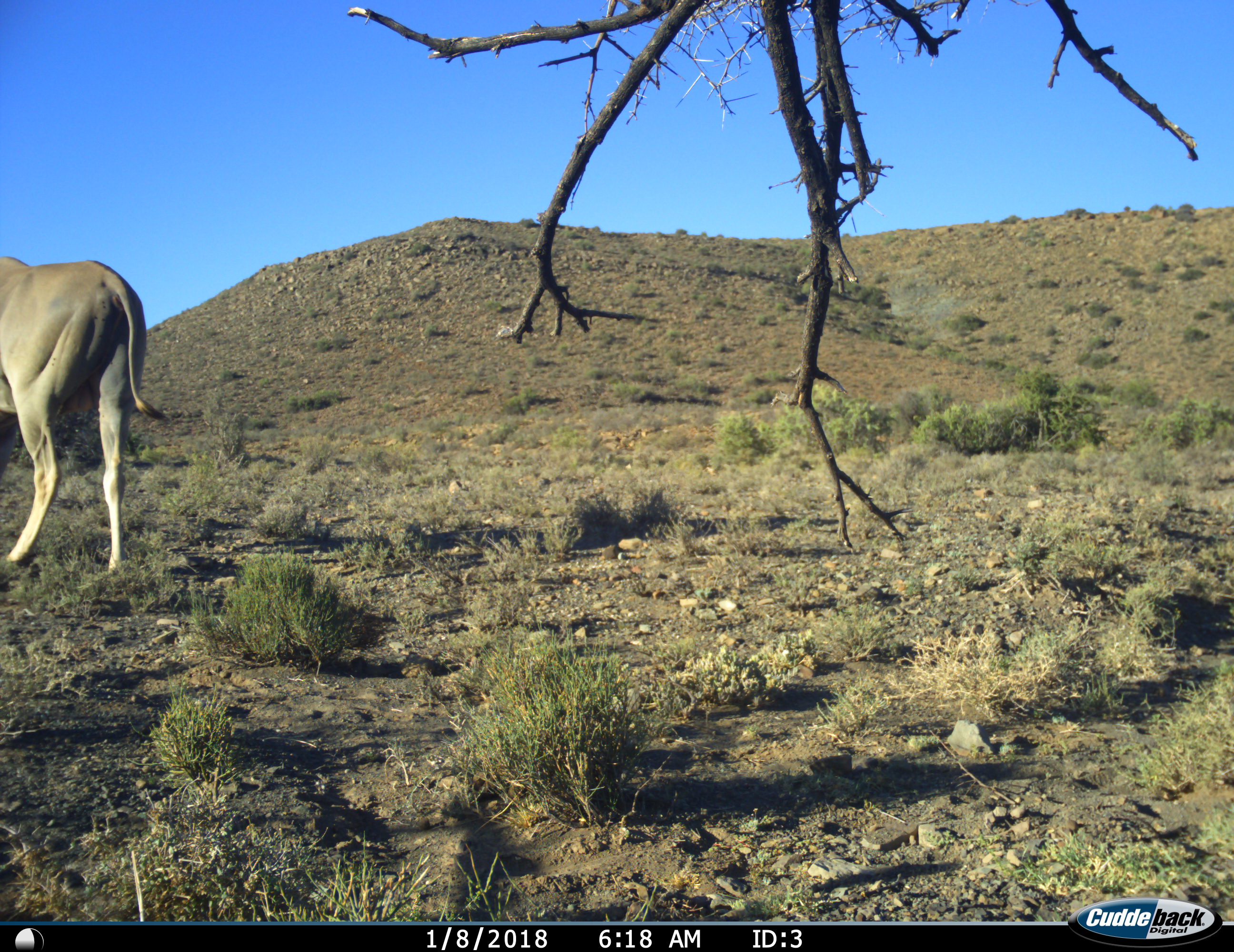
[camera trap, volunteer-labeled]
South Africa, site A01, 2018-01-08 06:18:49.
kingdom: Animalia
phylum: Chordata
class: Mammalia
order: Artiodactyla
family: Bovidae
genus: Tragelaphus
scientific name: Tragelaphus oryx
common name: eland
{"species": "eland (Tragelaphus oryx)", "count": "1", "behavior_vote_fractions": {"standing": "70%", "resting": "0%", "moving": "30%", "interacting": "0%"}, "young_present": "0%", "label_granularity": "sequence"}